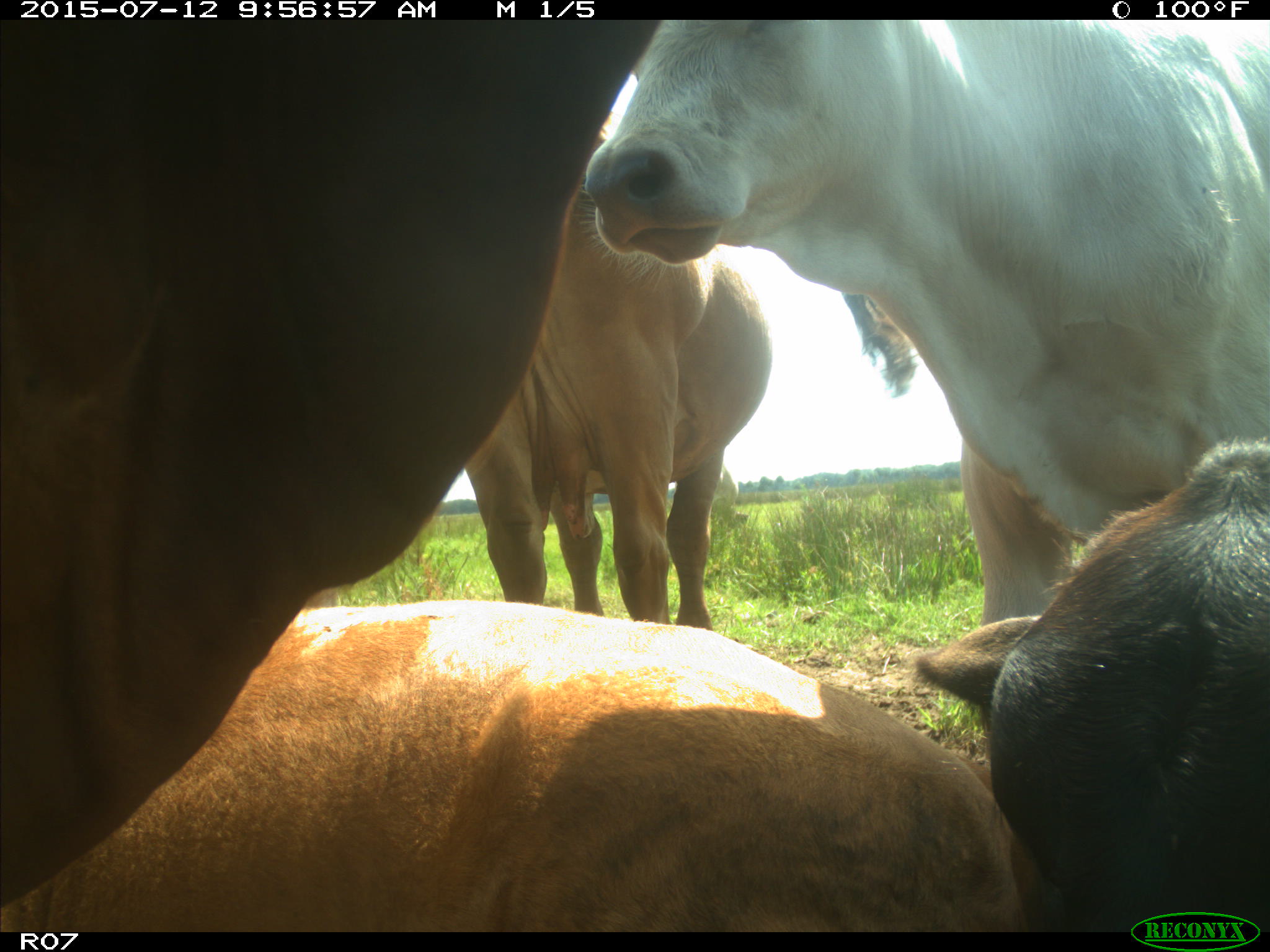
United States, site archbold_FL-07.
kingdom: Animalia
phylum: Chordata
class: Mammalia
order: Artiodactyla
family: Bovidae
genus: Bos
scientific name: Bos taurus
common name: domestic cow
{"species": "Bos taurus (domestic cow)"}